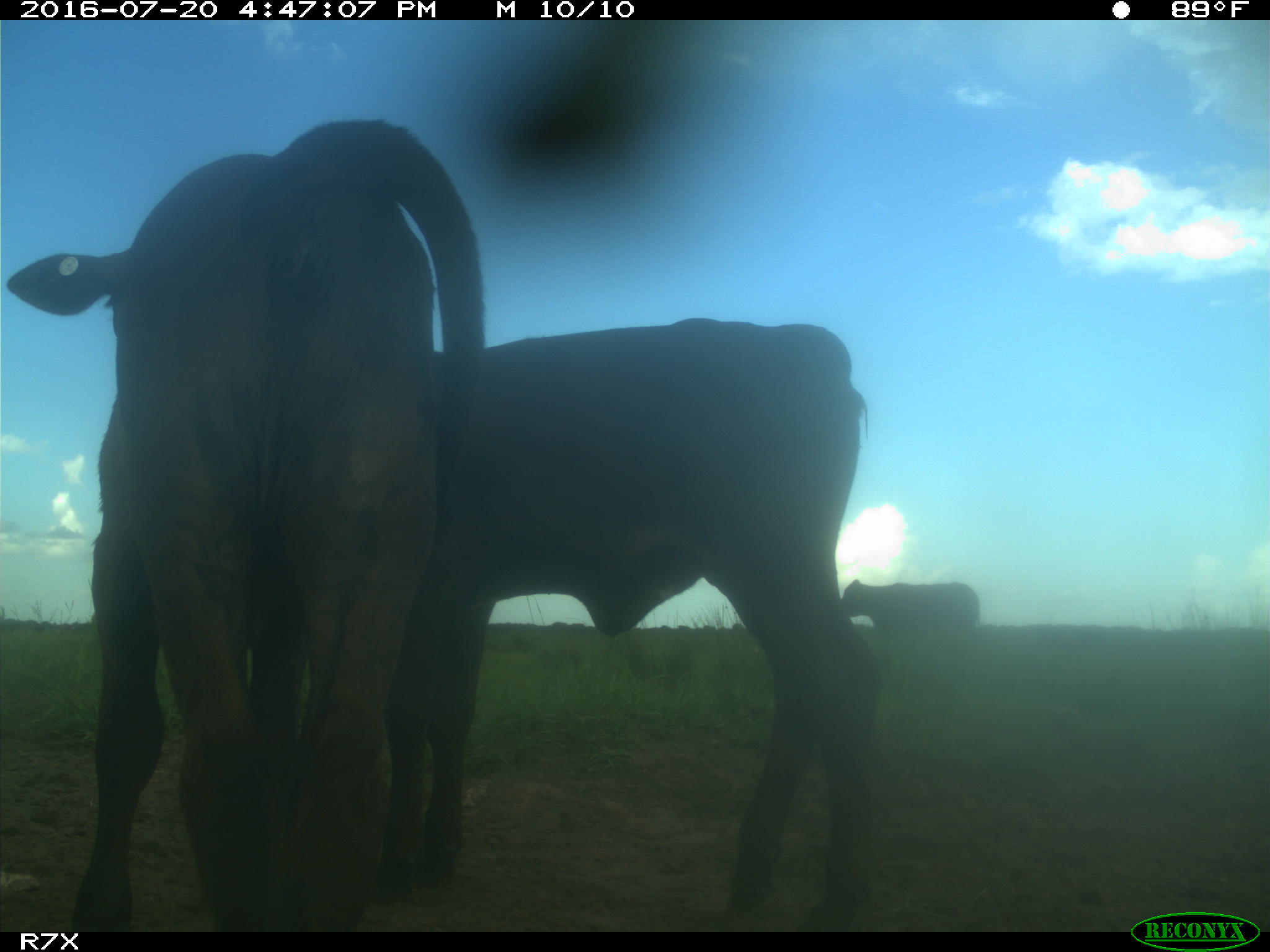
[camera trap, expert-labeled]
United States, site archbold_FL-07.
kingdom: Animalia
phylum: Chordata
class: Mammalia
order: Artiodactyla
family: Bovidae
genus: Bos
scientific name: Bos taurus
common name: domestic cow